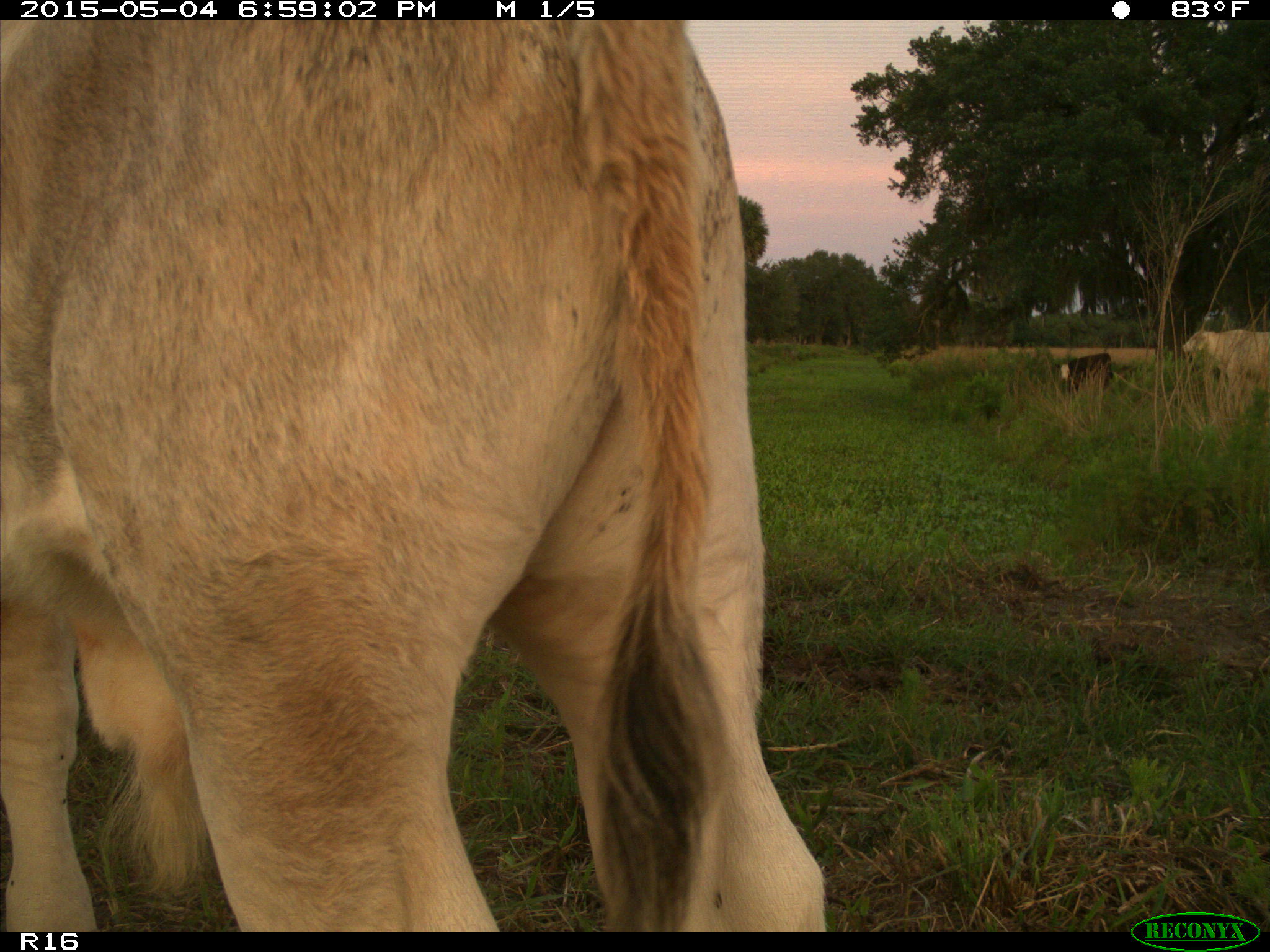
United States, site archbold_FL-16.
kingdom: Animalia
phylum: Chordata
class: Mammalia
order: Artiodactyla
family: Bovidae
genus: Bos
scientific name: Bos taurus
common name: domestic cow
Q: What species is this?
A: Bos taurus (domestic cow).